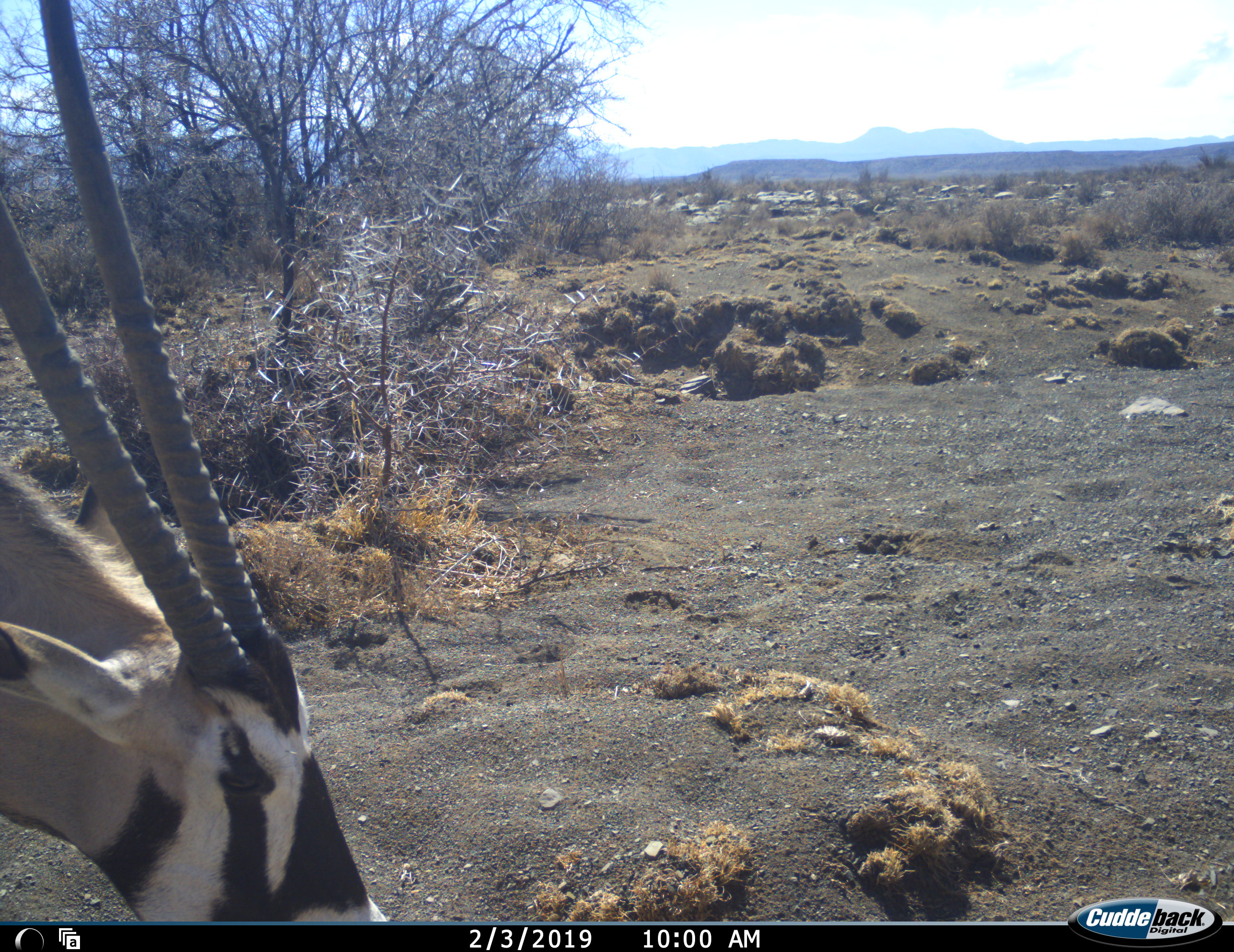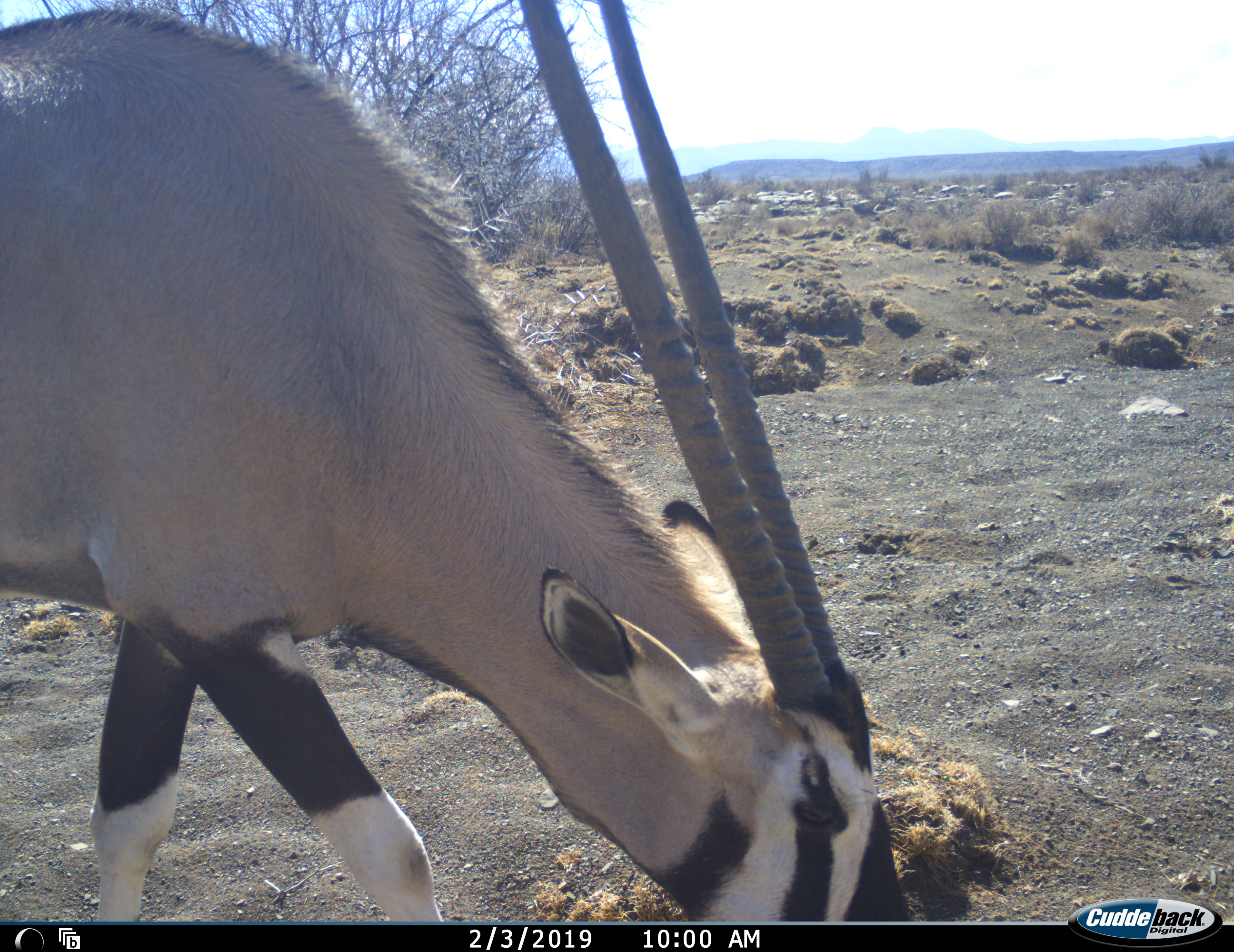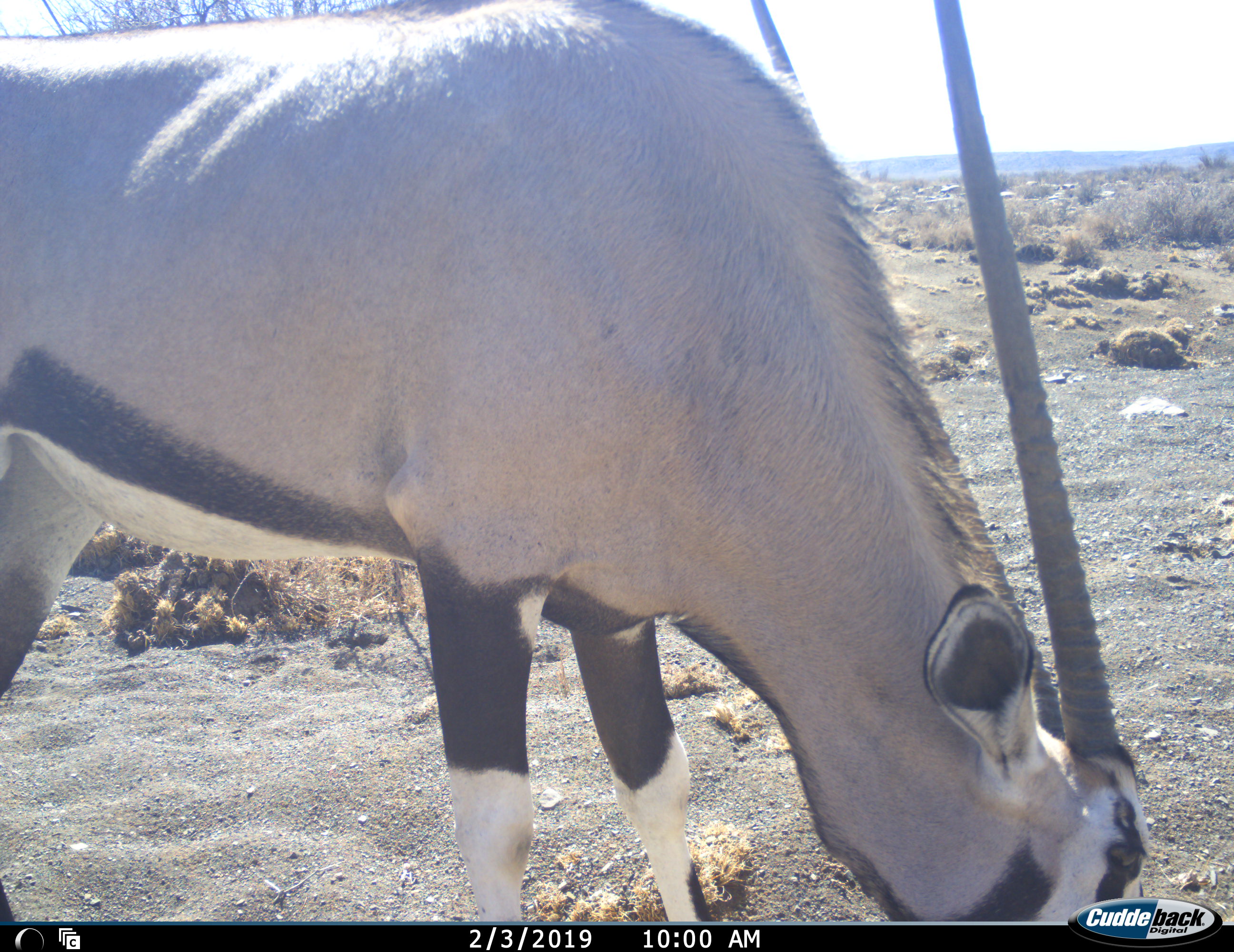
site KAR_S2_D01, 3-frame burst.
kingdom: Animalia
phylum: Chordata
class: Mammalia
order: Artiodactyla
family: Bovidae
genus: Oryx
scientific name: Oryx gazella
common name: gemsbok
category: oryx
Oryx (gemsbok) (Oryx gazella), count 1. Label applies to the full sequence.